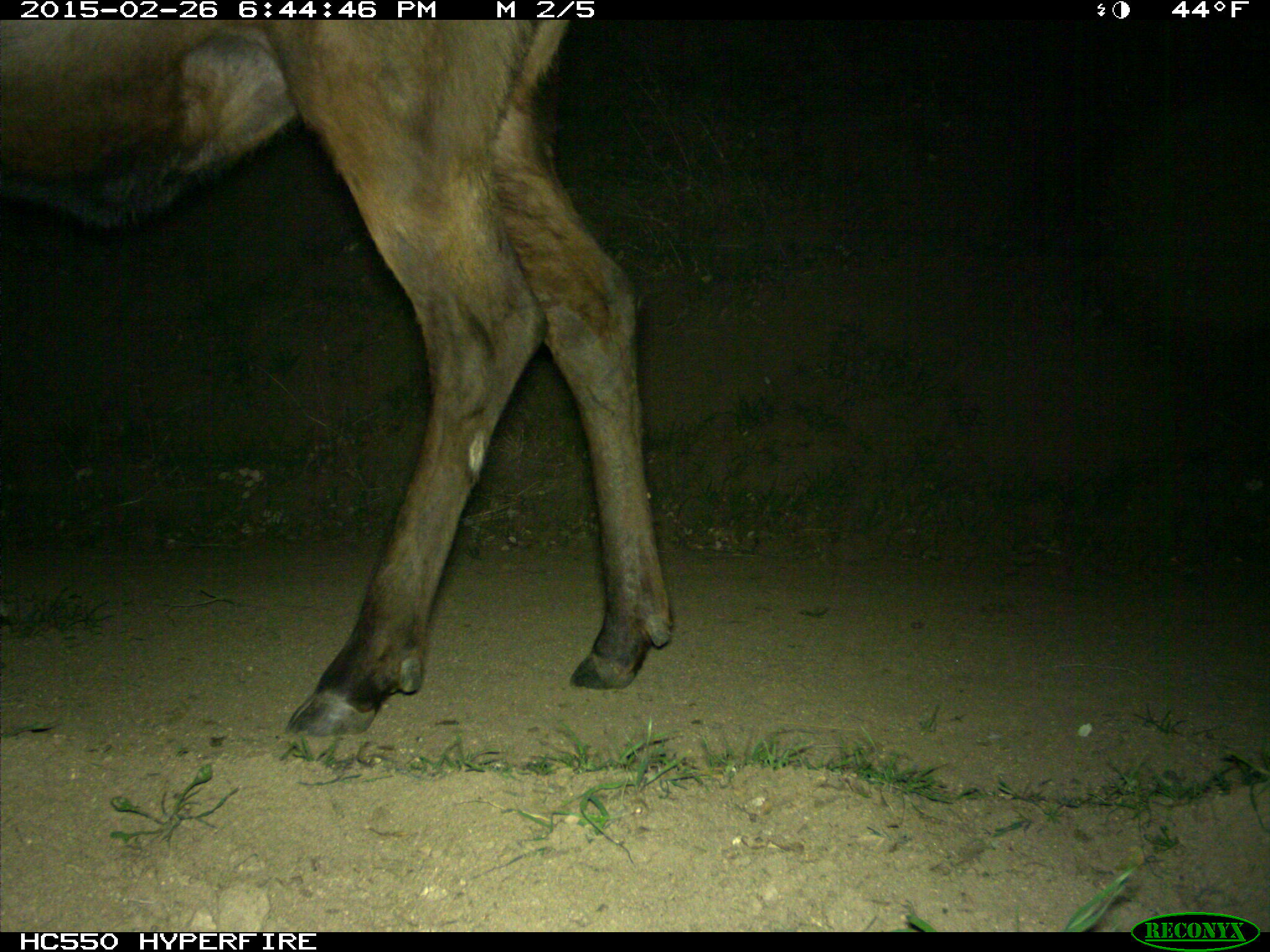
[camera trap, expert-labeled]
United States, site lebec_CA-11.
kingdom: Animalia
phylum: Chordata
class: Mammalia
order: Artiodactyla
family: Cervidae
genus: Cervus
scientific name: Cervus canadensis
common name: elk